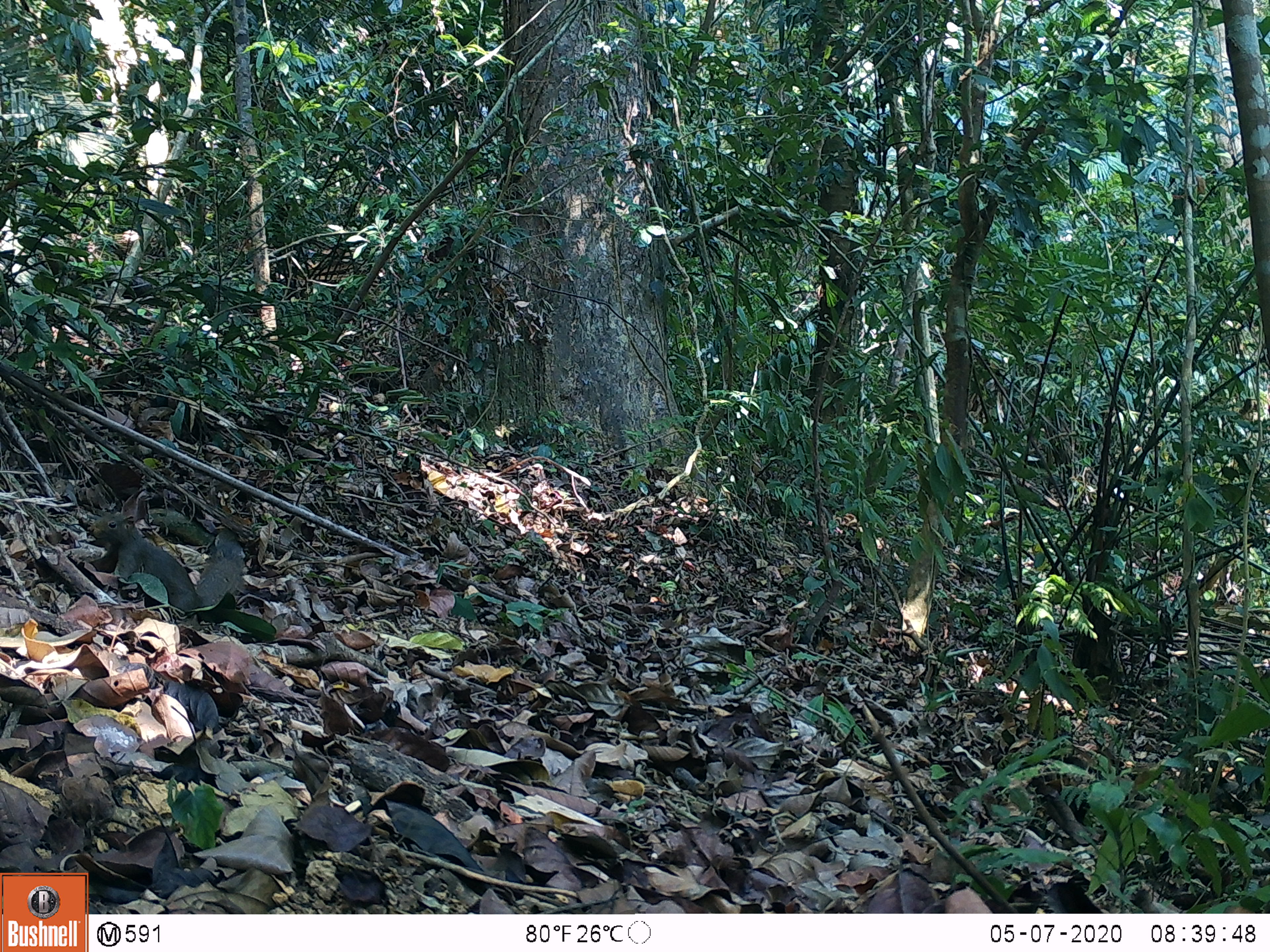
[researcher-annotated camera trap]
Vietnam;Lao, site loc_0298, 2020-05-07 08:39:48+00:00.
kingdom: Animalia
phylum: Chordata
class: Mammalia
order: Rodentia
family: Sciuridae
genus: Callosciurus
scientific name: Callosciurus erythraeus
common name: pallas's squirrel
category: pallass squirrel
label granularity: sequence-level